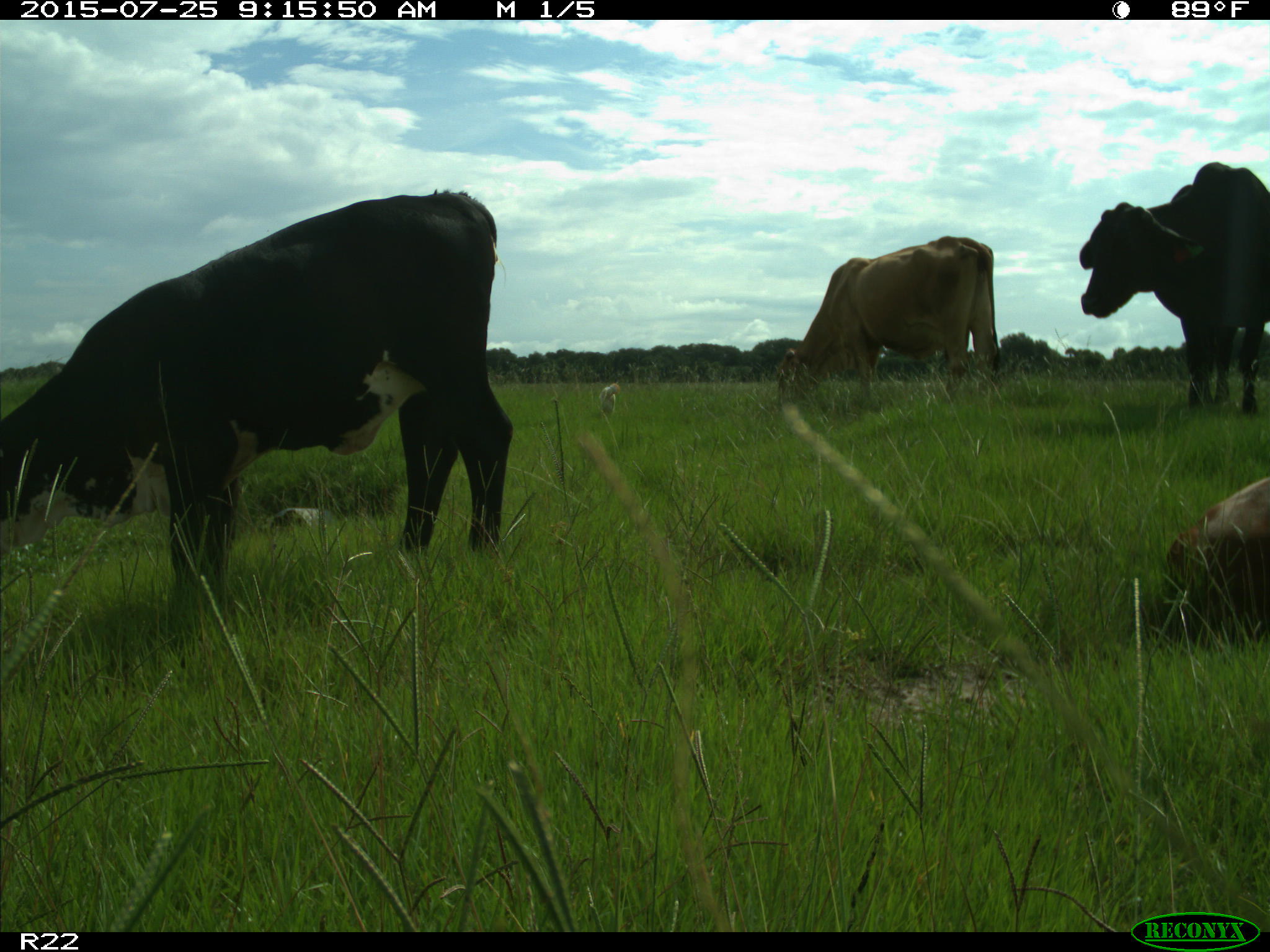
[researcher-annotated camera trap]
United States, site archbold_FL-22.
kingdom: Animalia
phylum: Chordata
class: Mammalia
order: Artiodactyla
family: Bovidae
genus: Bos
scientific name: Bos taurus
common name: domestic cow